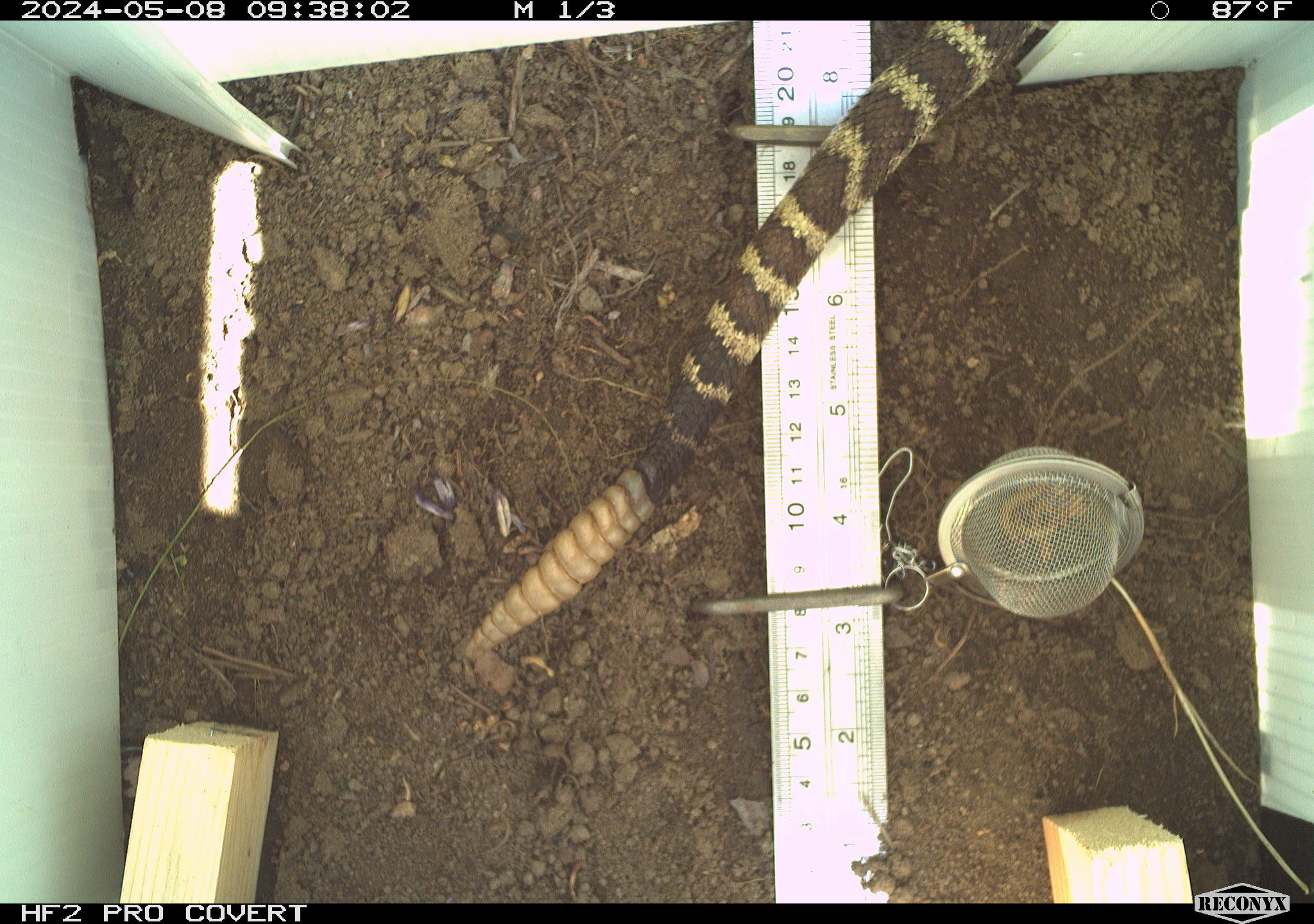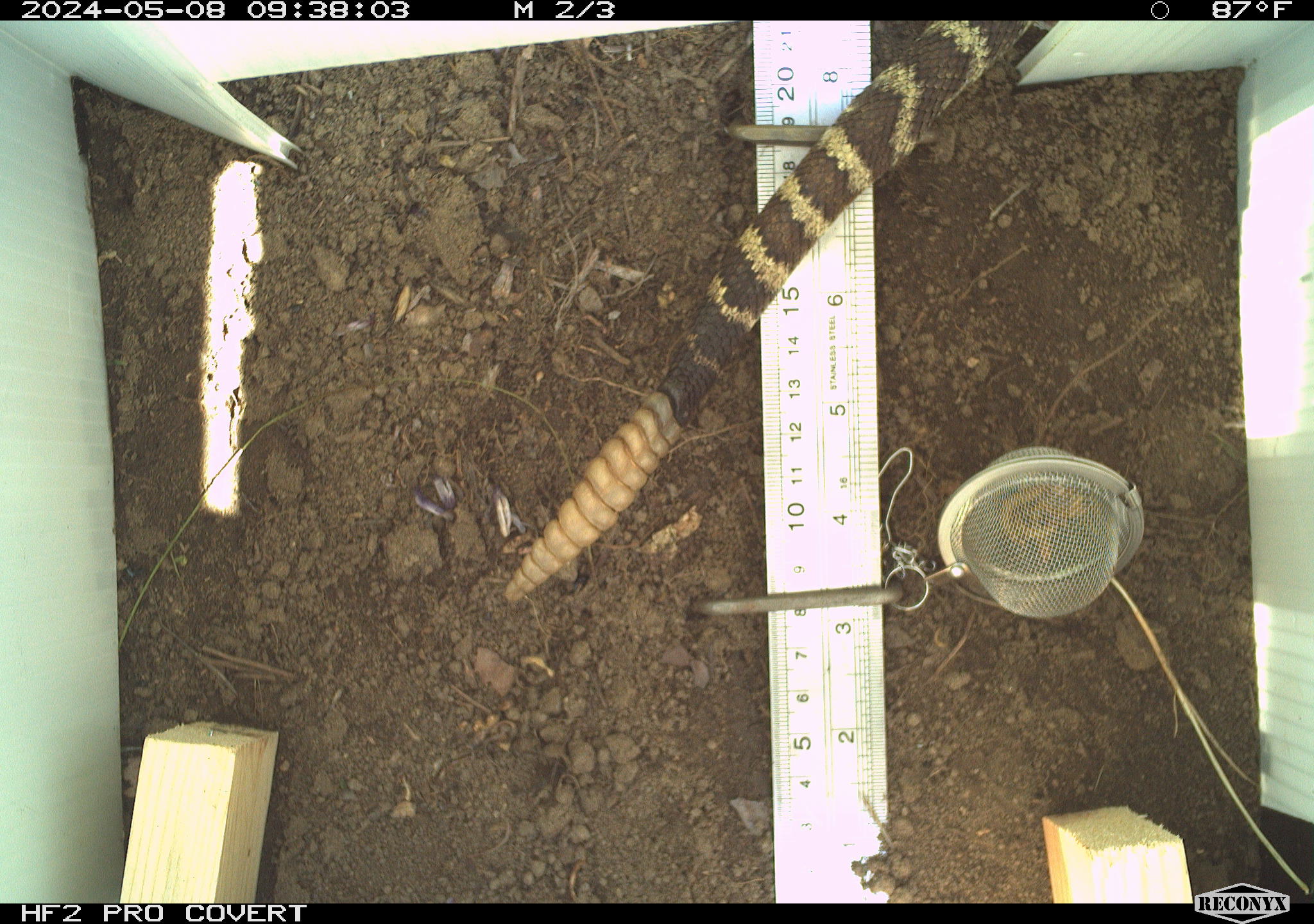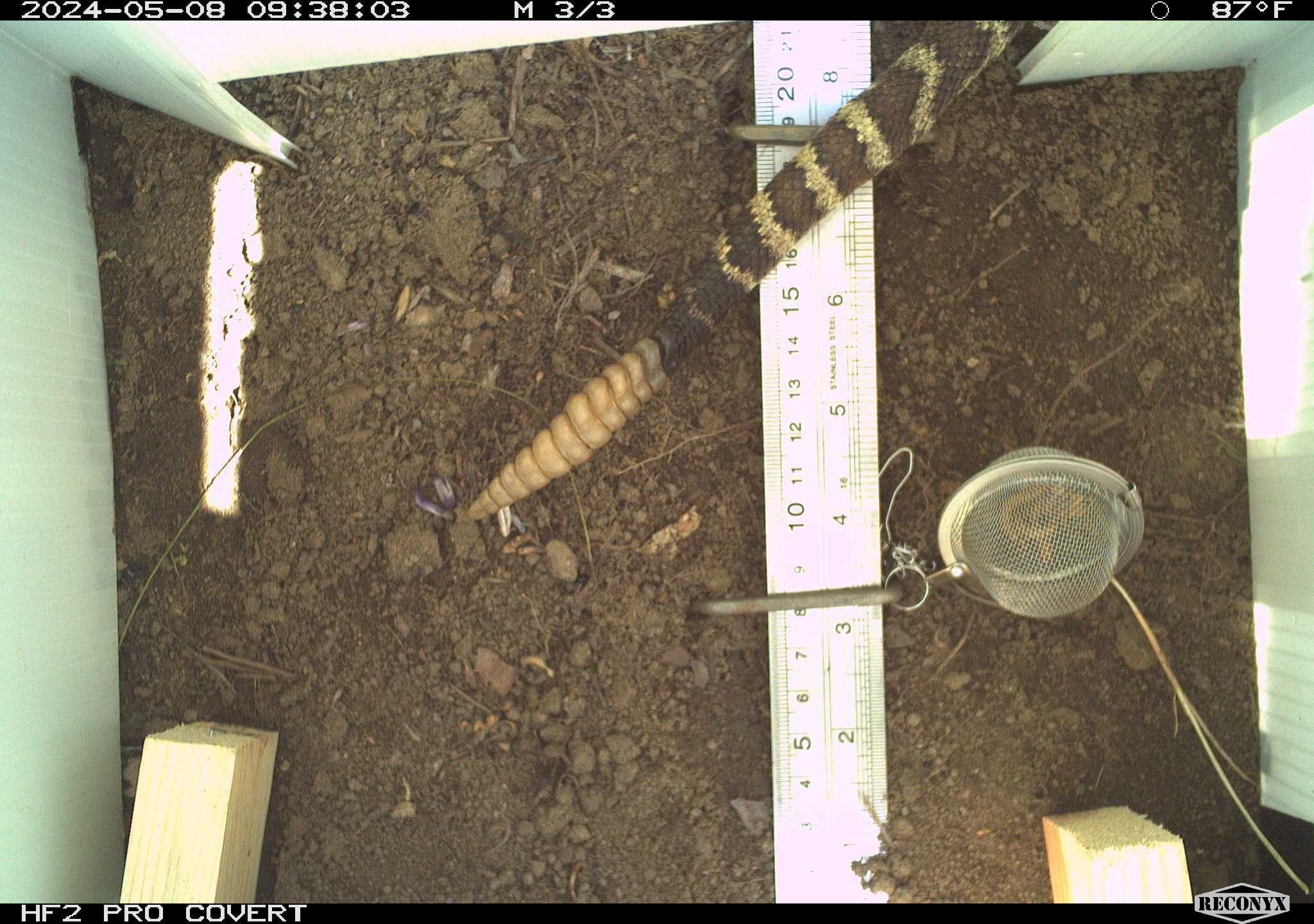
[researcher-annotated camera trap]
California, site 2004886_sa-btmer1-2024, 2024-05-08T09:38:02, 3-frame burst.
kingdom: Animalia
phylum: Chordata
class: Reptilia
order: Squamata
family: Viperidae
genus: Crotalus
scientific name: Crotalus oreganus oreganus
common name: northern pacific rattlesnake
Northern pacific rattlesnake (Crotalus oreganus oreganus).